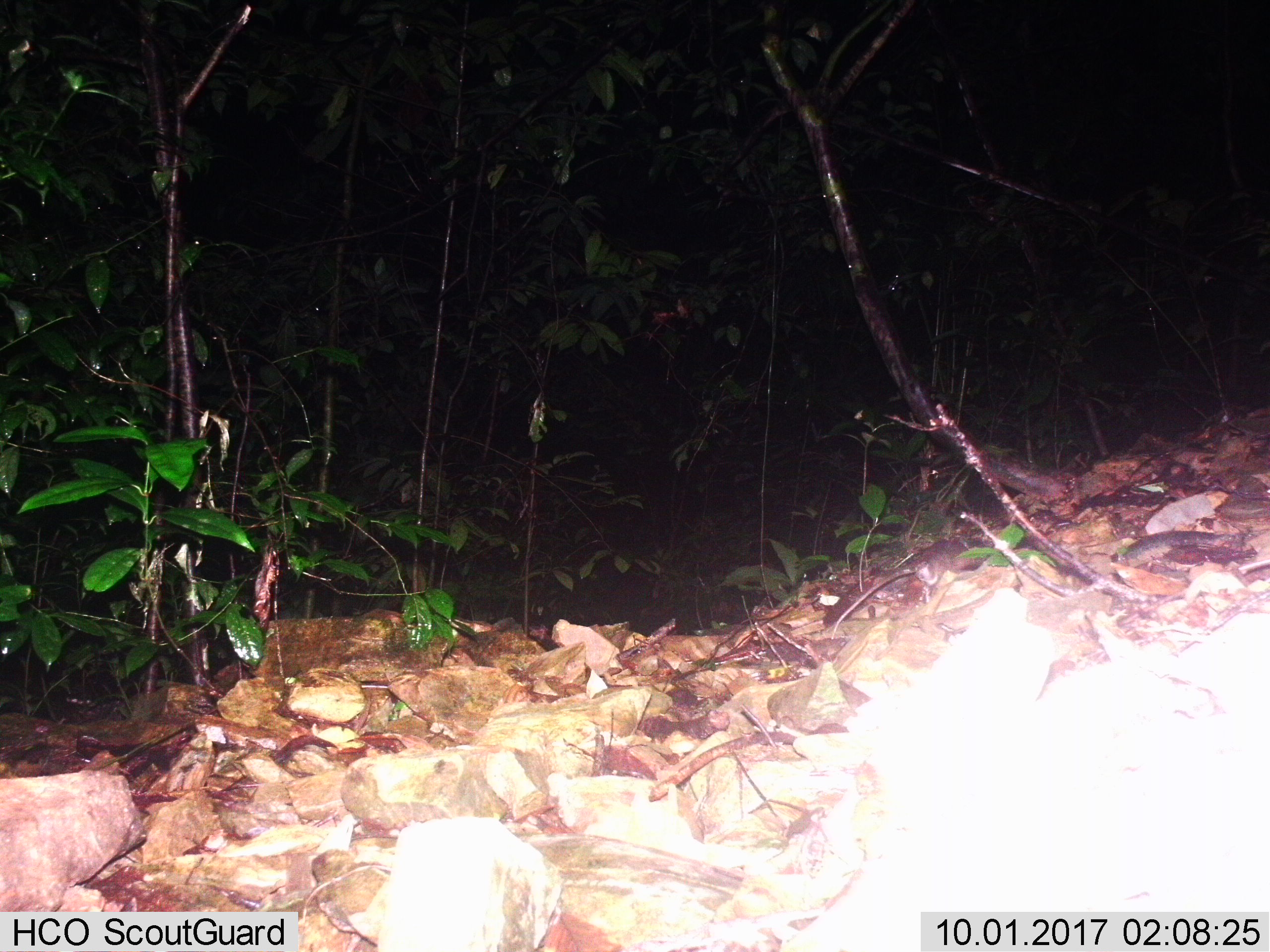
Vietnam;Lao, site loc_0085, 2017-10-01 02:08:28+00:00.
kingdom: Animalia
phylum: Chordata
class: Mammalia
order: Rodentia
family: Muridae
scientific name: Muridae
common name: old-world mice and rats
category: unidentified murid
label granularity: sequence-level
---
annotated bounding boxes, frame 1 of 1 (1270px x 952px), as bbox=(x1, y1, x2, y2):
unidentified murid: bbox=(831, 537, 993, 640)